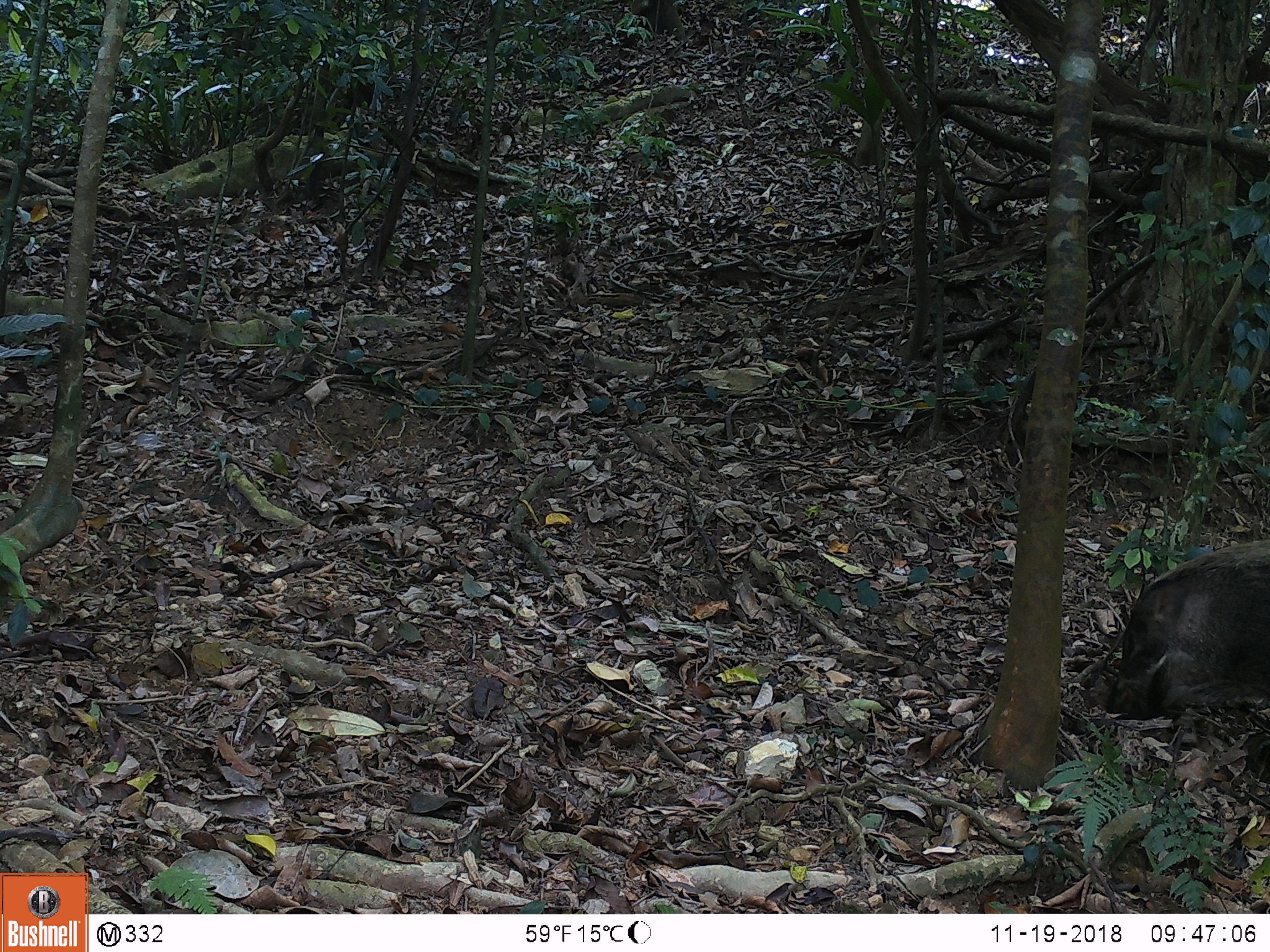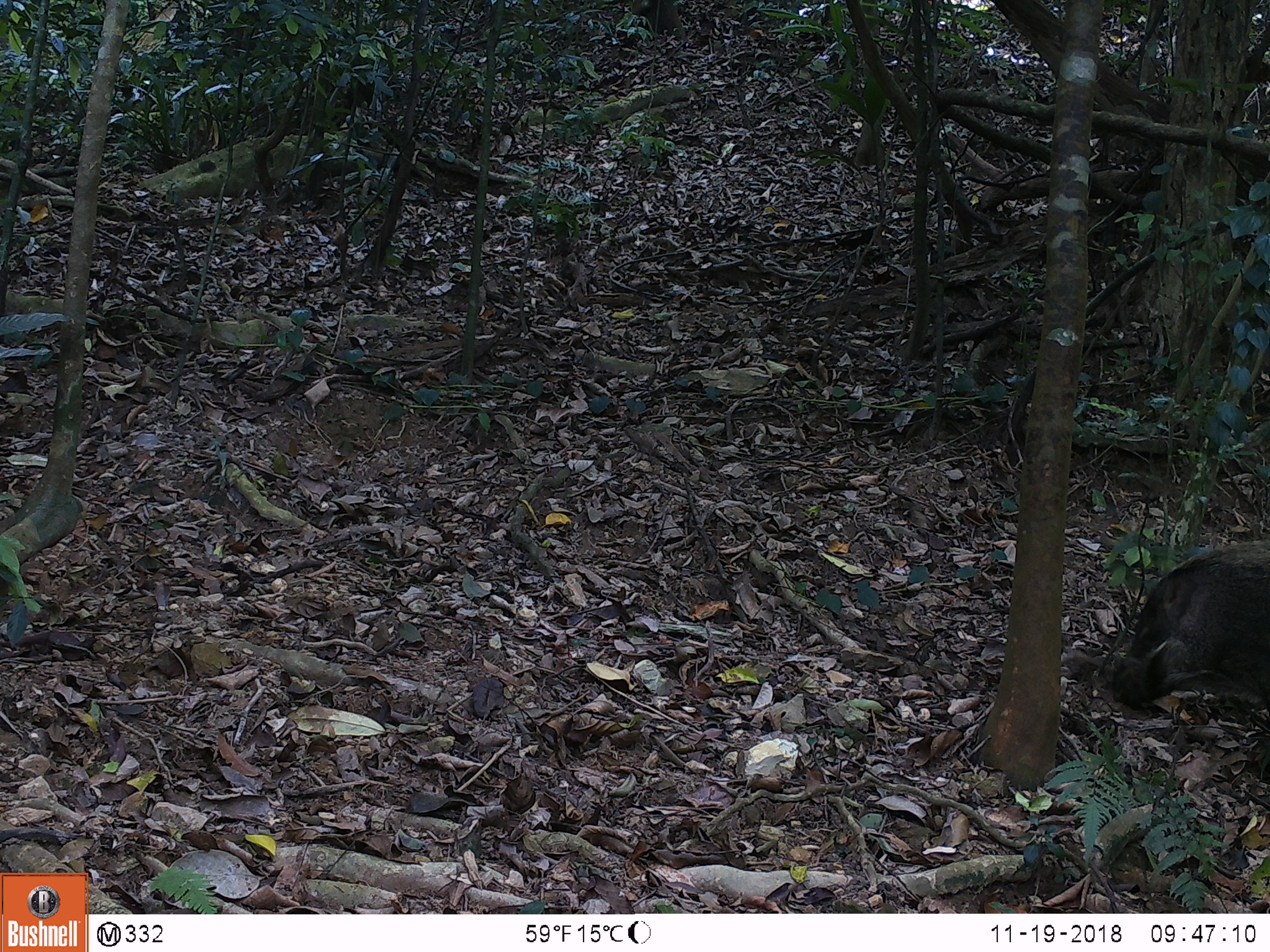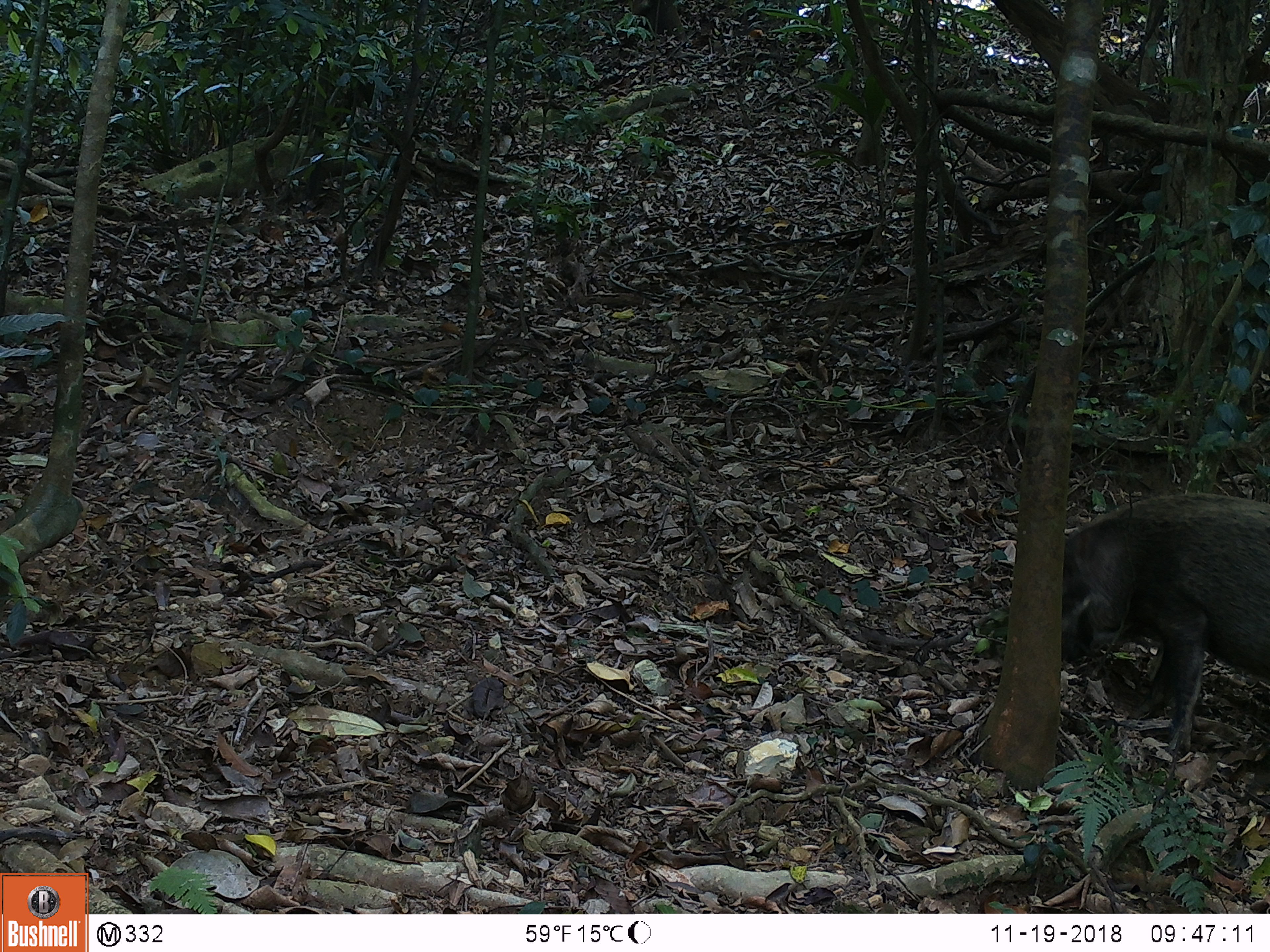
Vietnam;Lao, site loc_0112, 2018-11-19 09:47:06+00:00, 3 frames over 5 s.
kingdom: Animalia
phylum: Chordata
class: Mammalia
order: Artiodactyla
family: Suidae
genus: Sus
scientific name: Sus scrofa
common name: eurasian wild pig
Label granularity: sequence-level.